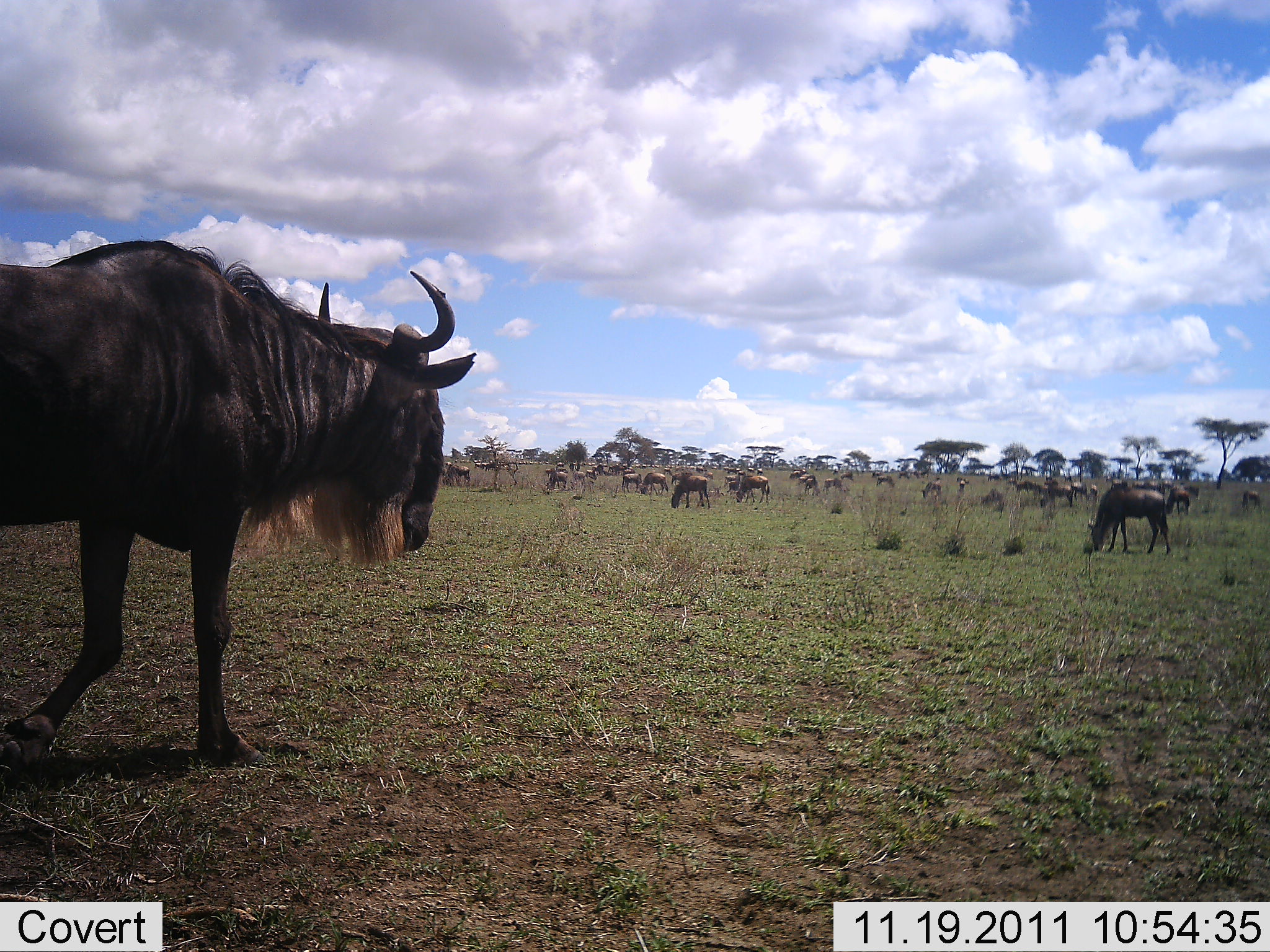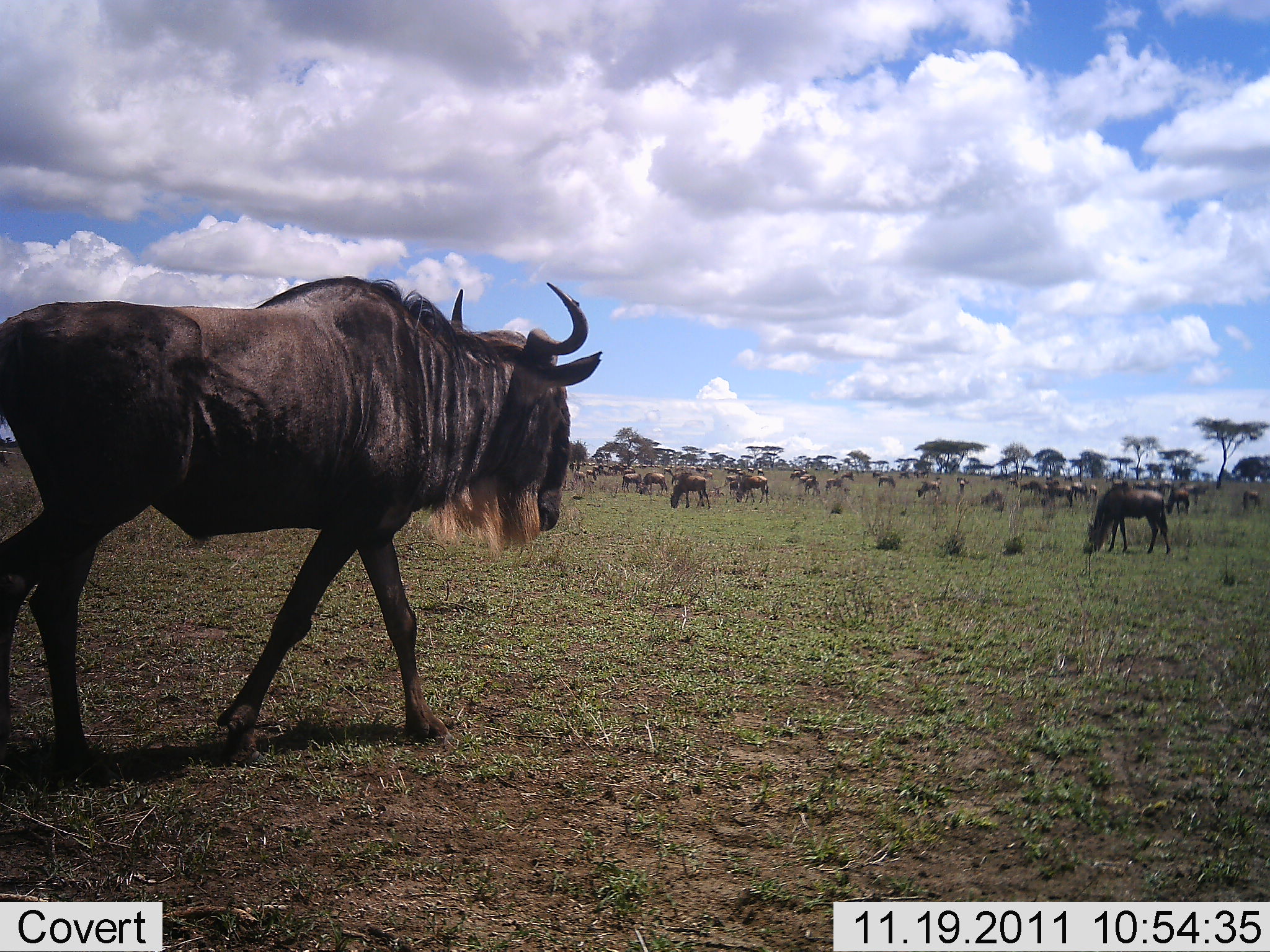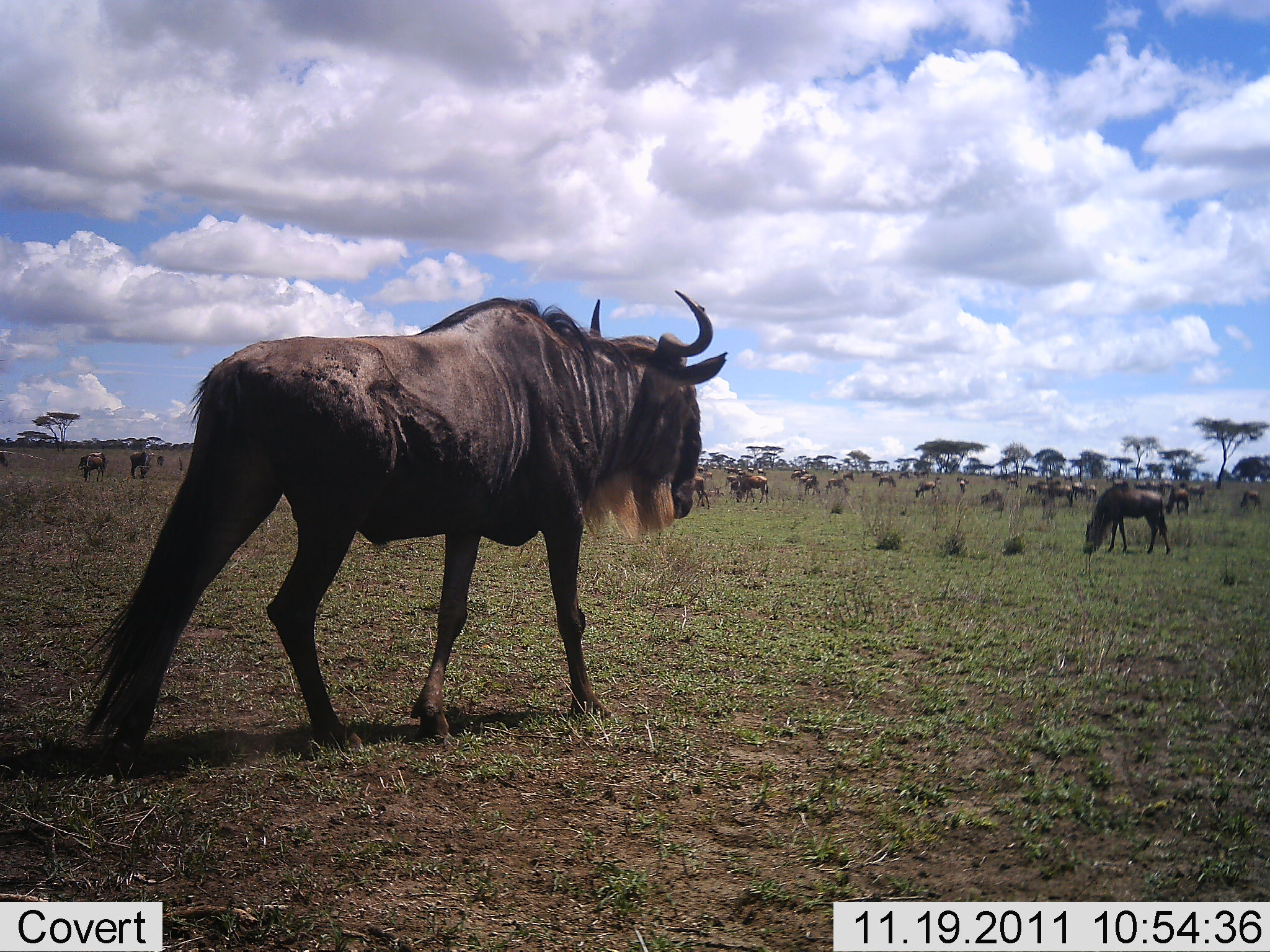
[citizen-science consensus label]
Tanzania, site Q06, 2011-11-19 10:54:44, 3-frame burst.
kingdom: Animalia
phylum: Chordata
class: Mammalia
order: Artiodactyla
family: Bovidae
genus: Connochaetes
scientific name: Connochaetes taurinus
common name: blue wildebeest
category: wildebeest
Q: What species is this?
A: Wildebeest (blue wildebeest) (Connochaetes taurinus).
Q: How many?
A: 11-50.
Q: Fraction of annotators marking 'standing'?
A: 62%.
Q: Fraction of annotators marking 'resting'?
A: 8%.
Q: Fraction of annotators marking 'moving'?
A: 62%.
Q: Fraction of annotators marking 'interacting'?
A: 15%.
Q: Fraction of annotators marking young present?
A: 0%.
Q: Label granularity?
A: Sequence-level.